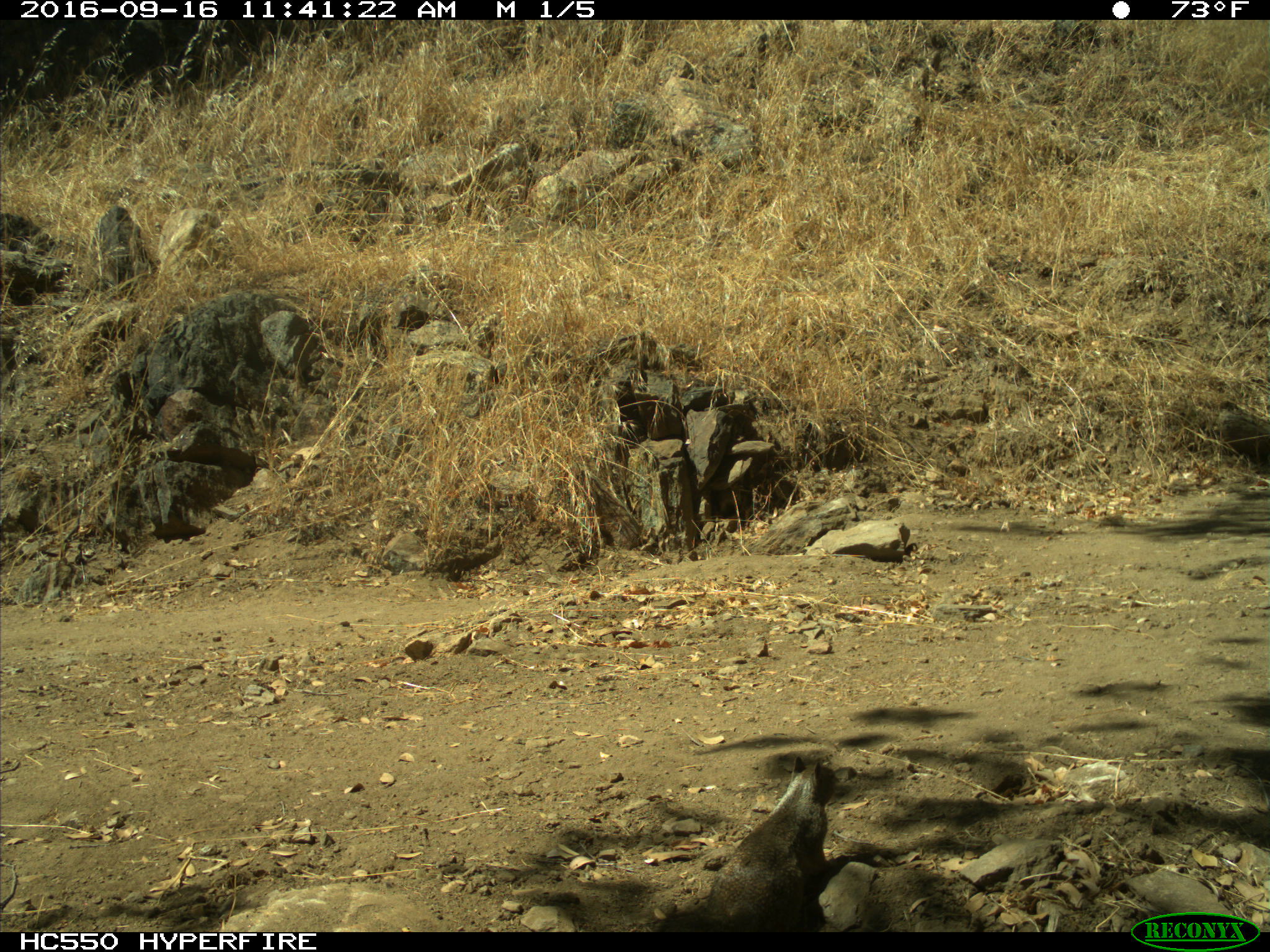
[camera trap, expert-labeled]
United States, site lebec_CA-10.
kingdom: Animalia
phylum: Chordata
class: Mammalia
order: Rodentia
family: Sciuridae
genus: Otospermophilus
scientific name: Otospermophilus beecheyi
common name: california ground squirrel